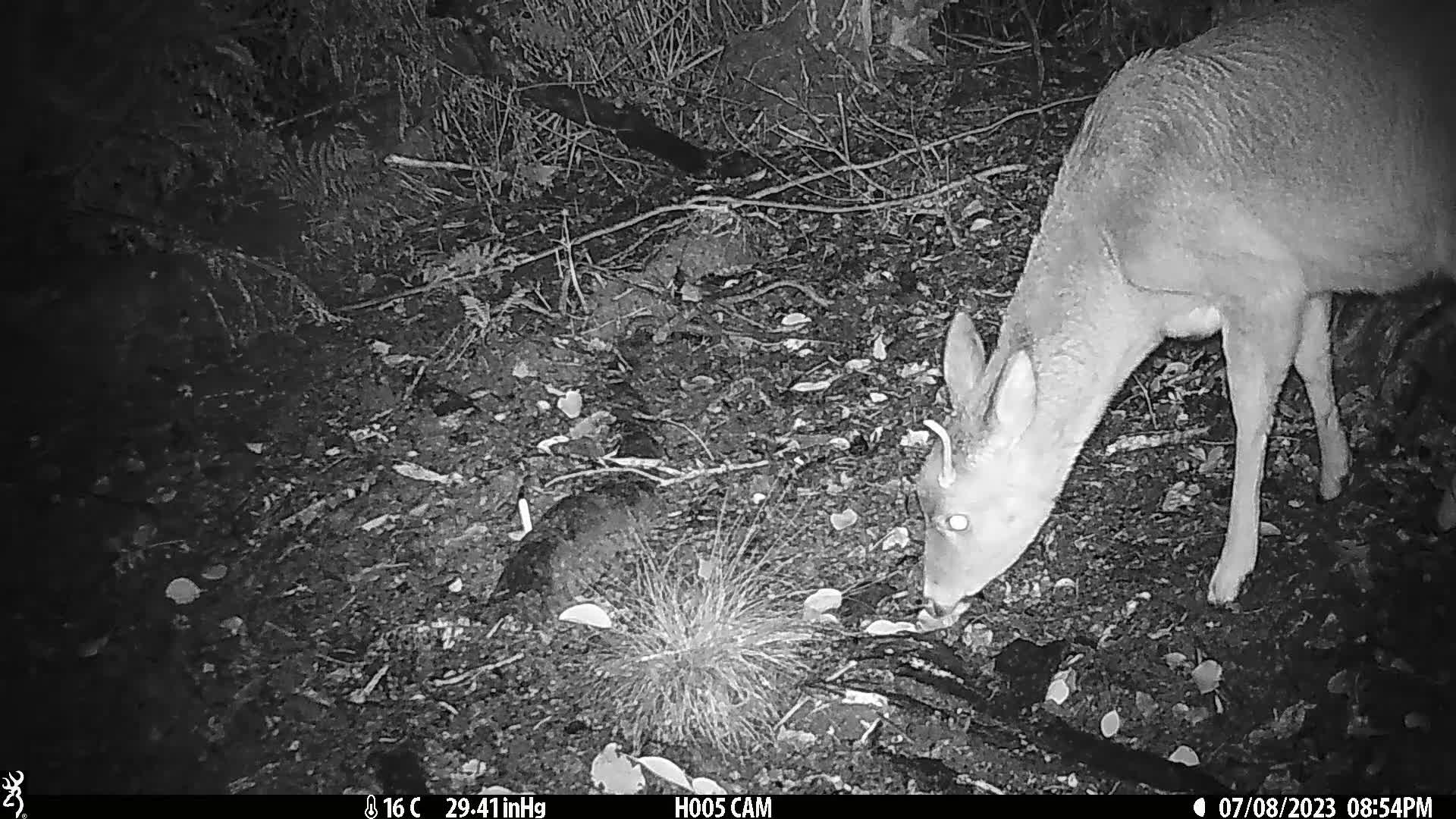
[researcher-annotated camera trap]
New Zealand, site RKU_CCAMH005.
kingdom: Animalia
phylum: Chordata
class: Mammalia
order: Artiodactyla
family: Cervidae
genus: Odocoileus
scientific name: Odocoileus virginianus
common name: white-tailed deer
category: white tailed deer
White tailed deer (white-tailed deer) (Odocoileus virginianus).